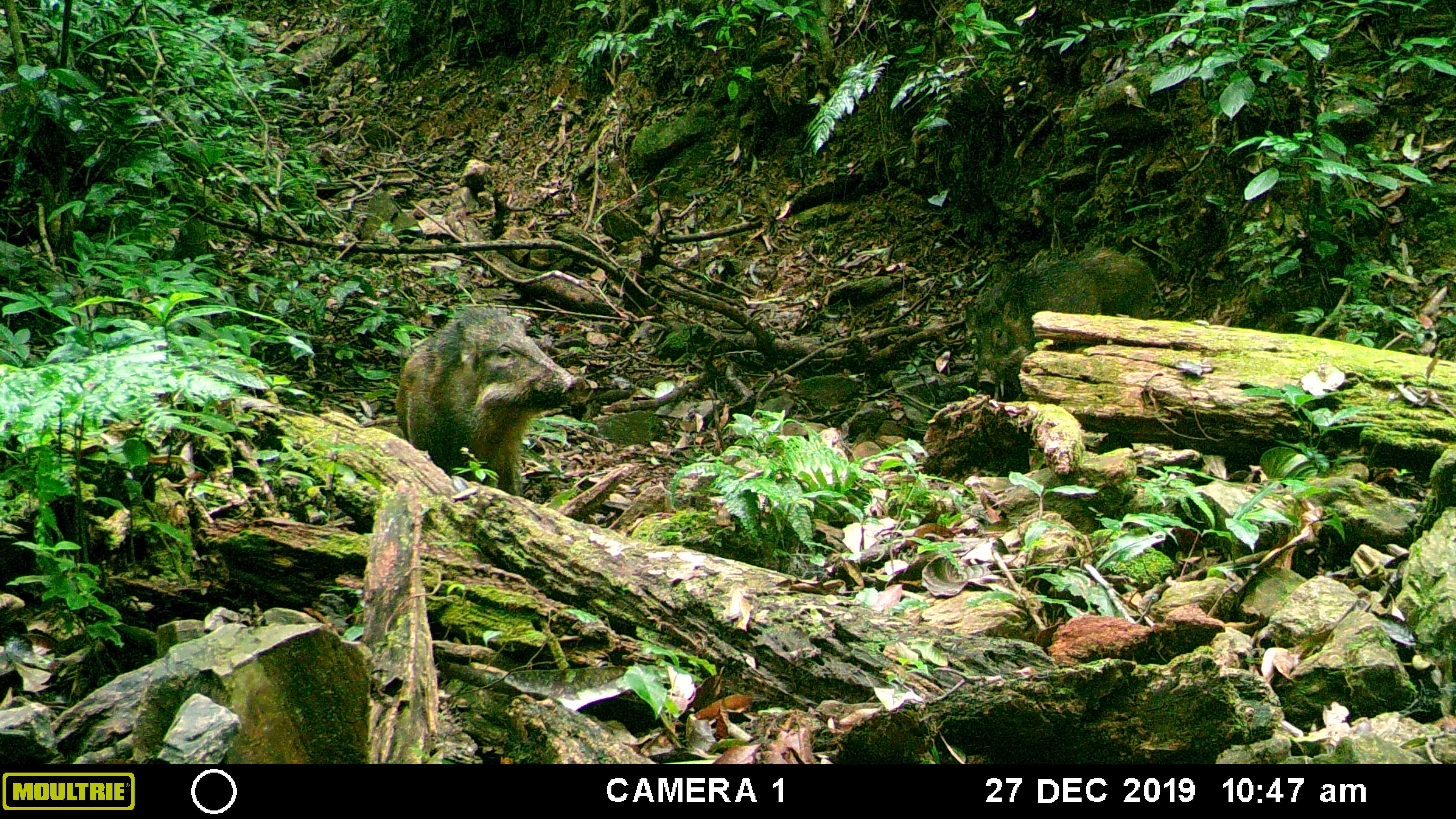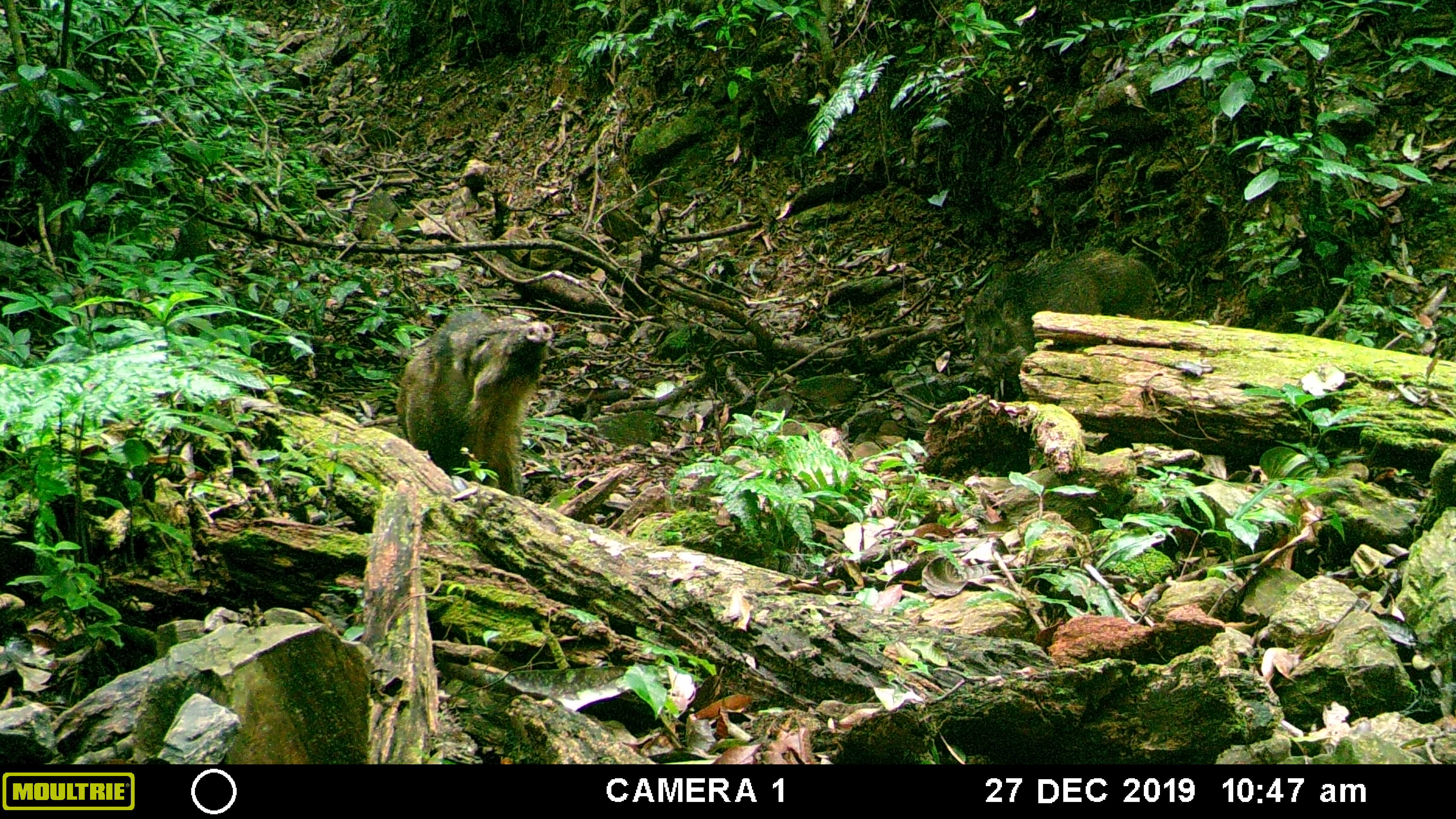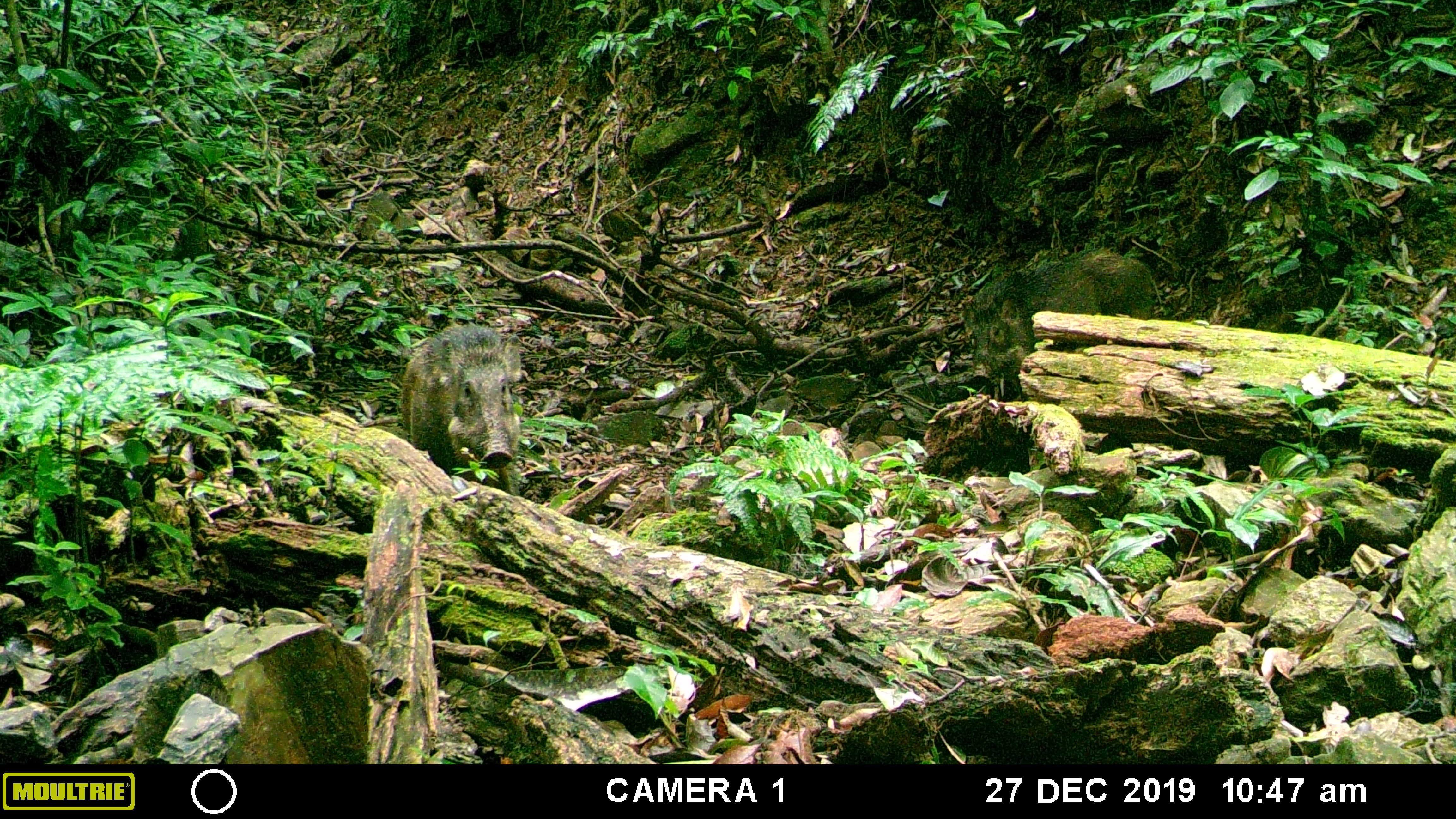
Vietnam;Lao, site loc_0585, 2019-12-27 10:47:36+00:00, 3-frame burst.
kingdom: Animalia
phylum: Chordata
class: Mammalia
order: Artiodactyla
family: Suidae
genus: Sus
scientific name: Sus scrofa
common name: eurasian wild pig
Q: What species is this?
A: Eurasian wild pig (Sus scrofa).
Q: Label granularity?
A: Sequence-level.